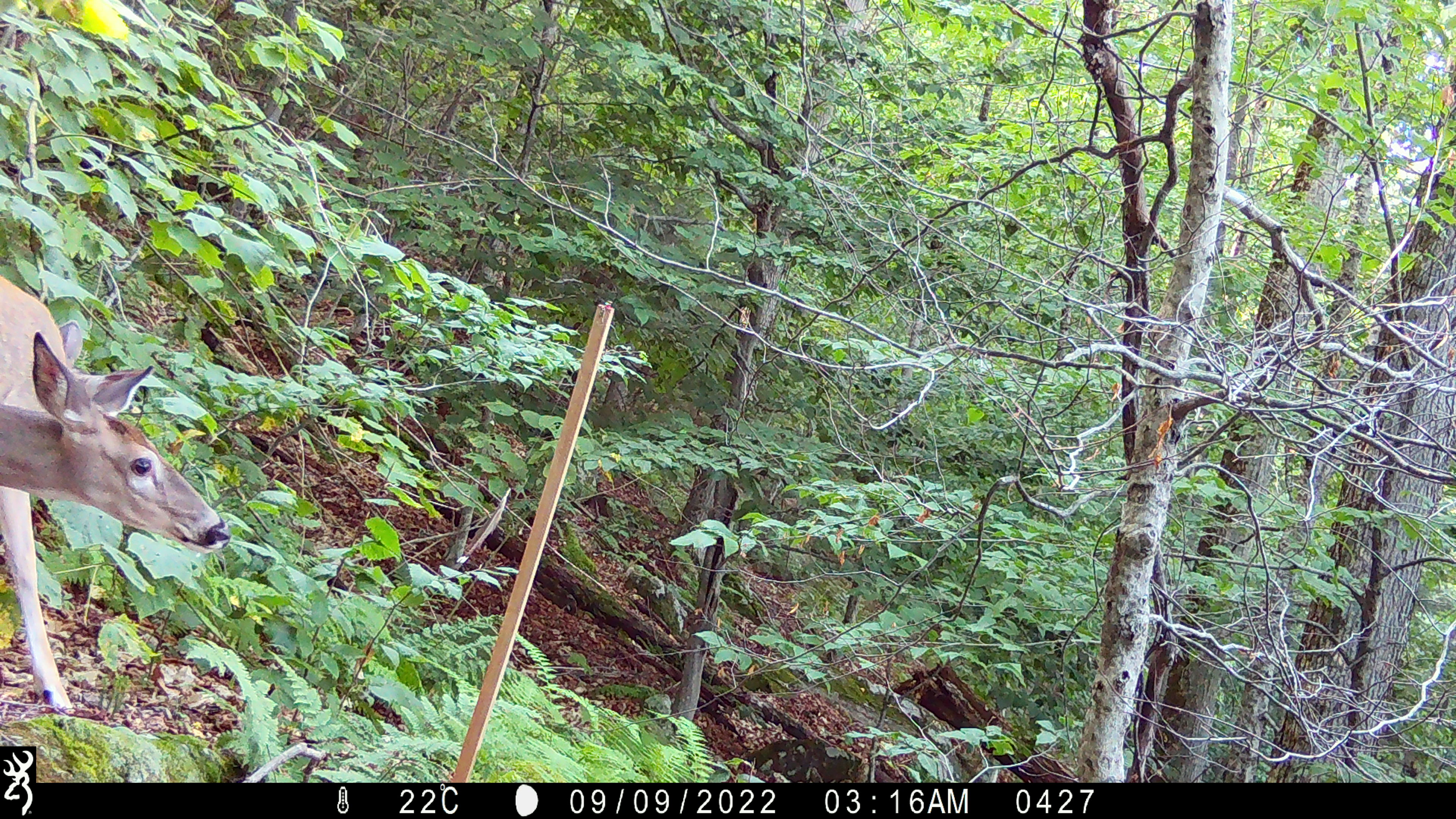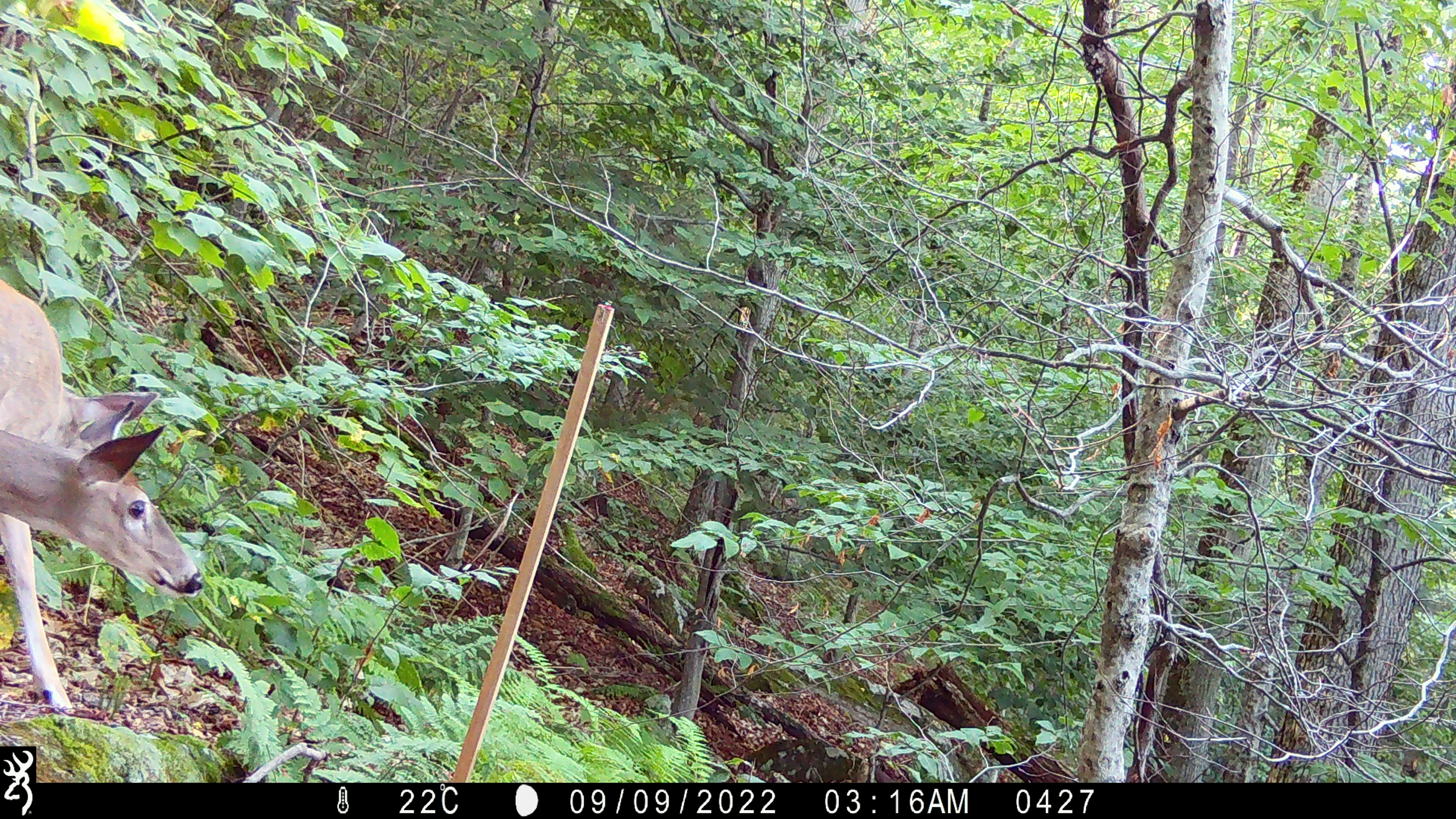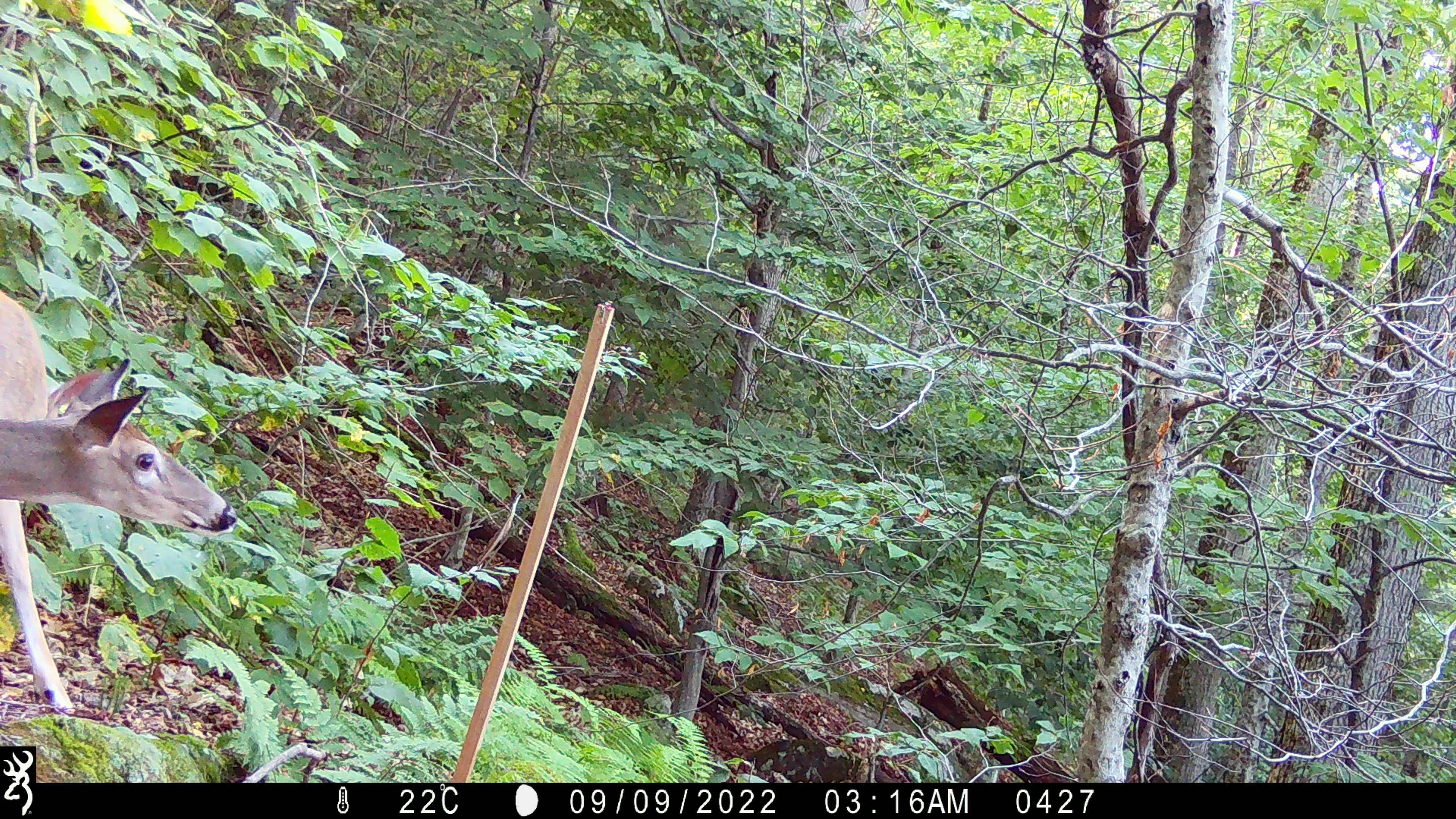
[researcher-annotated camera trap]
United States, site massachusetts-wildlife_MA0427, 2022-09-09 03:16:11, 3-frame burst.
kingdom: Animalia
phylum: Chordata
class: Mammalia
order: Artiodactyla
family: Cervidae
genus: Odocoileus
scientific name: Odocoileus virginianus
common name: white-tailed deer